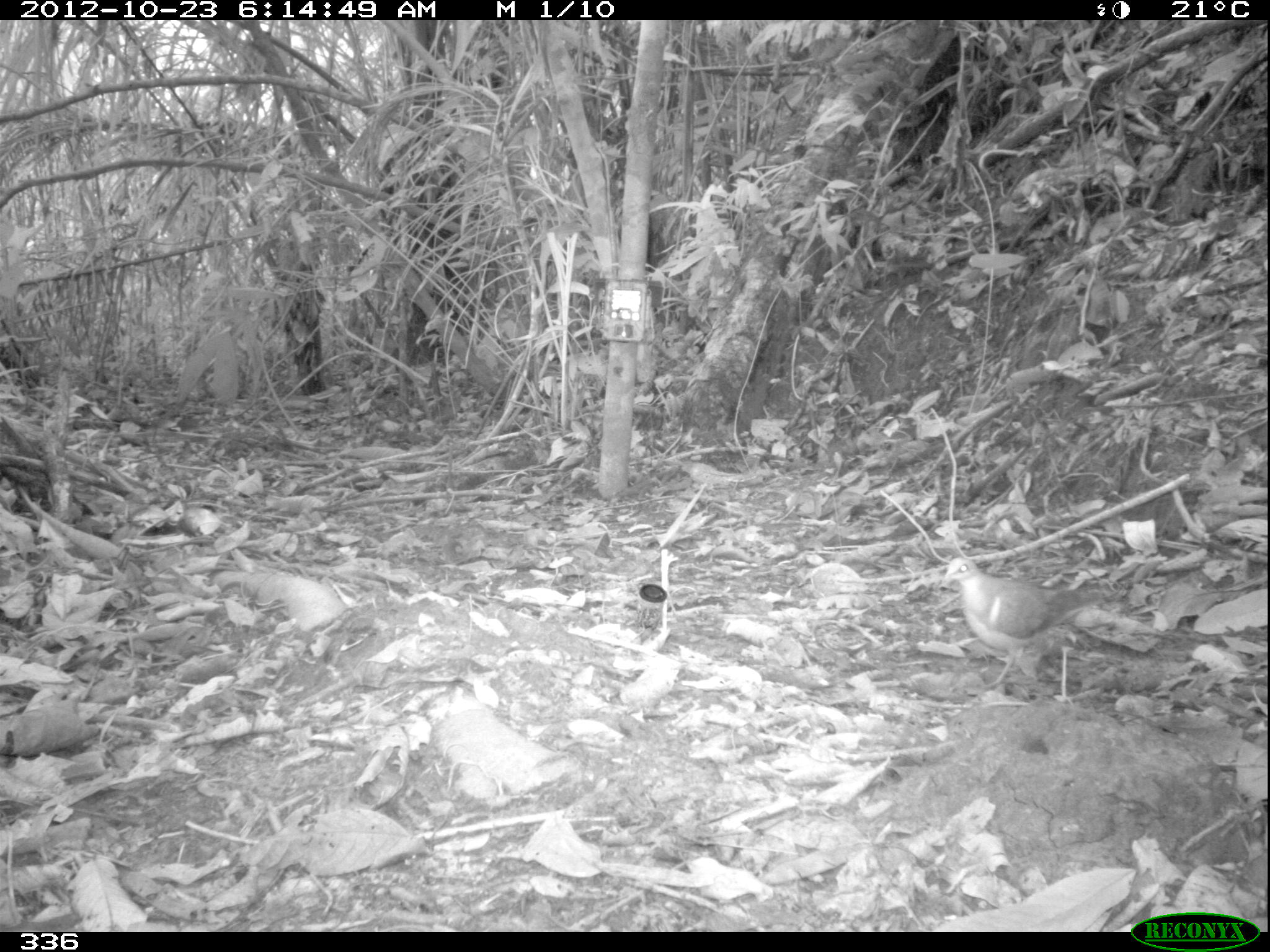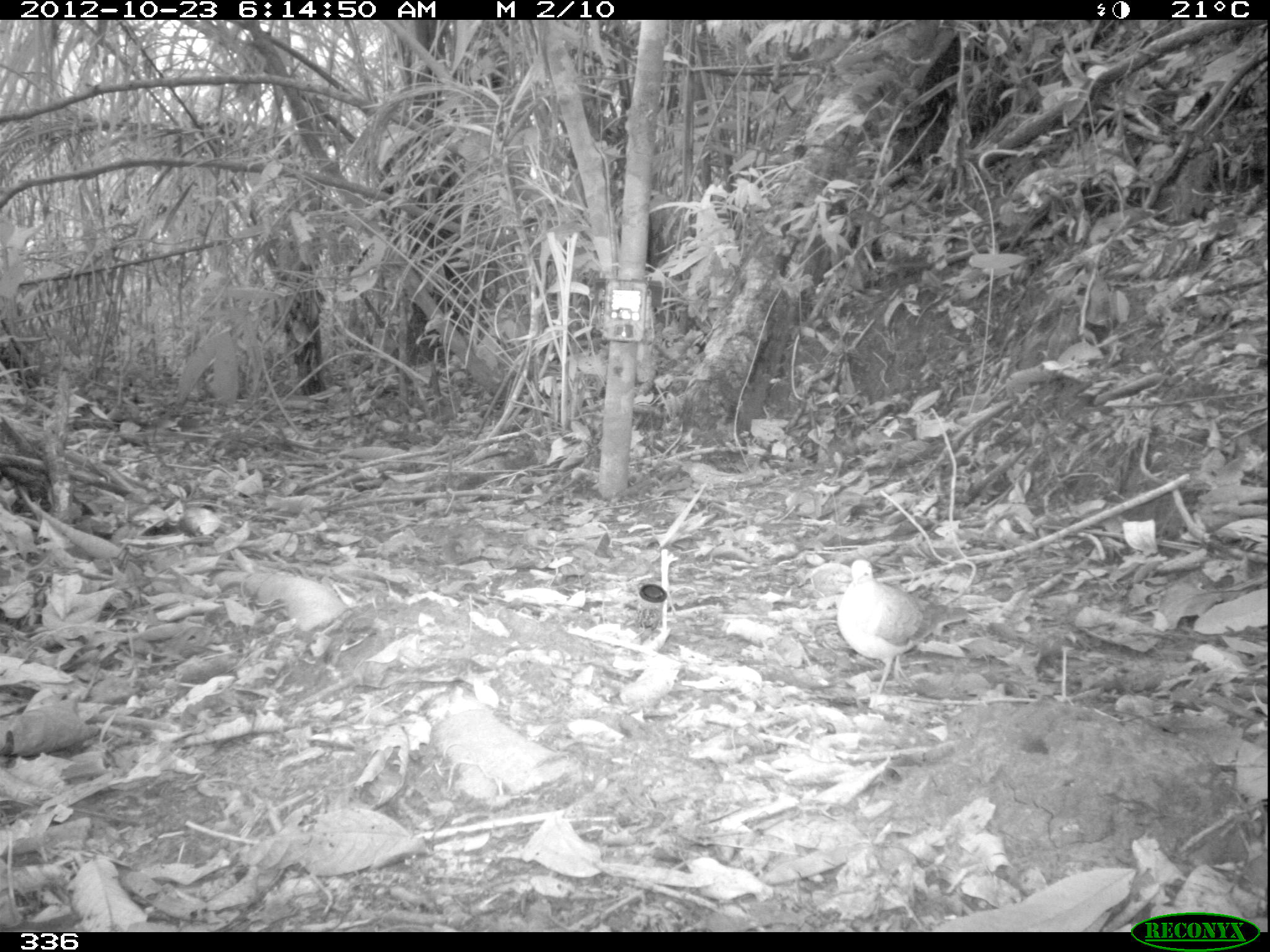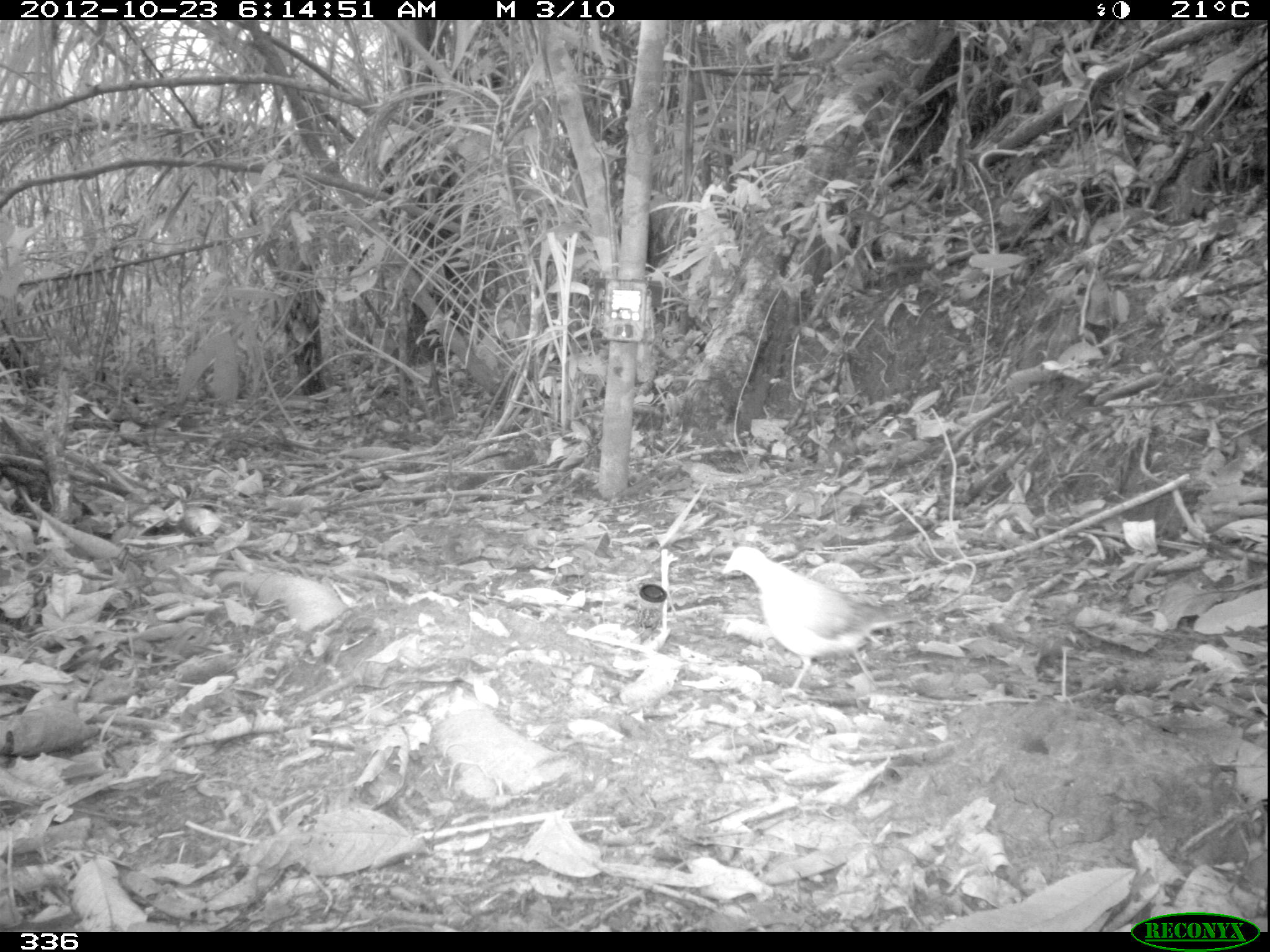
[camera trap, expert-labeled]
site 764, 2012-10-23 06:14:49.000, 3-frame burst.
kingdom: Animalia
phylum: Chordata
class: Aves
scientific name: Aves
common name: bird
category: unknown bird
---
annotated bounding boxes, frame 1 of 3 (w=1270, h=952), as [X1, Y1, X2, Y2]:
unknown bird: [937, 555, 1102, 685]